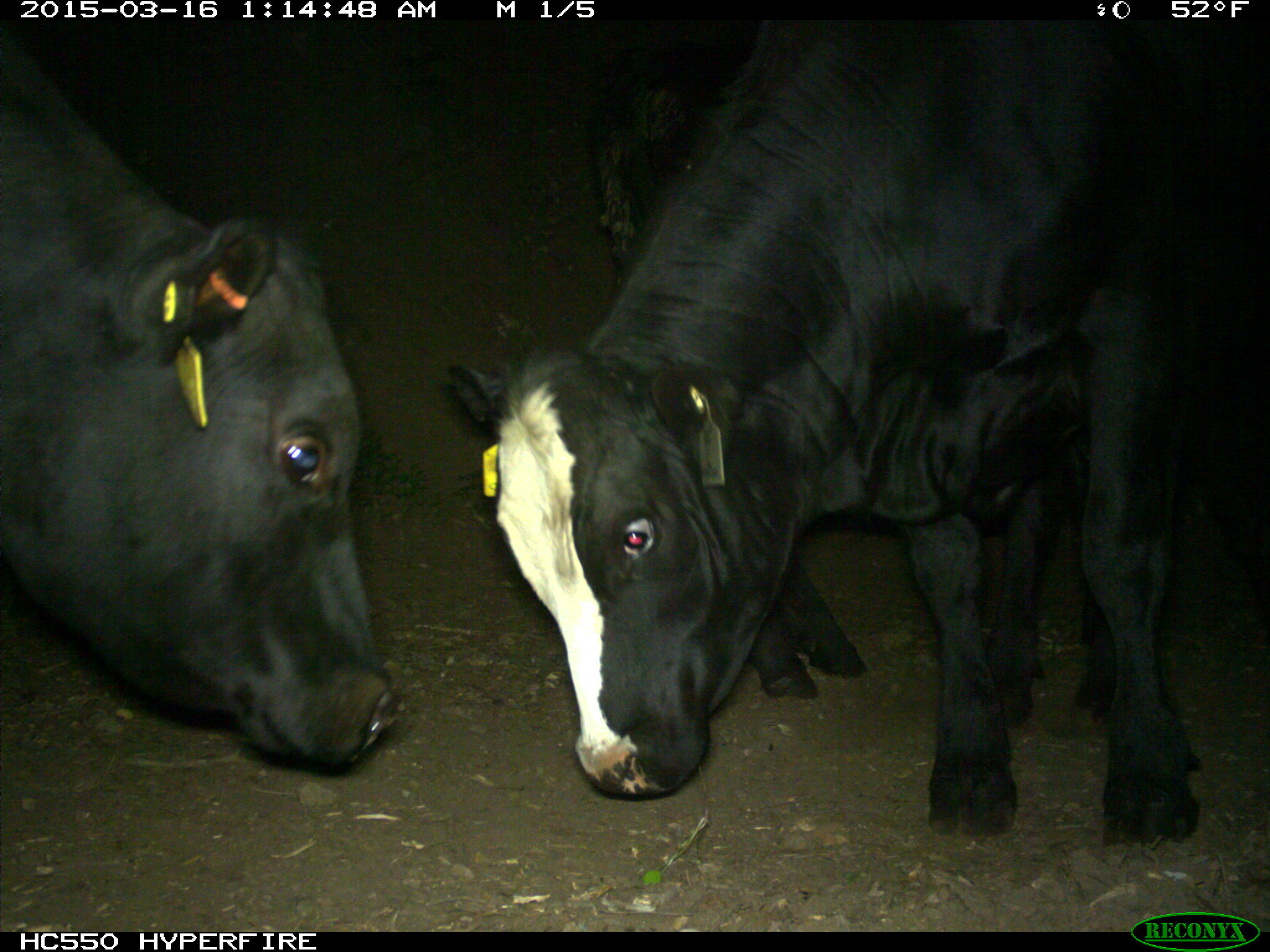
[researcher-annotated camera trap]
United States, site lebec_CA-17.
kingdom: Animalia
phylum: Chordata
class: Mammalia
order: Artiodactyla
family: Bovidae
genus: Bos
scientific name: Bos taurus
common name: domestic cow